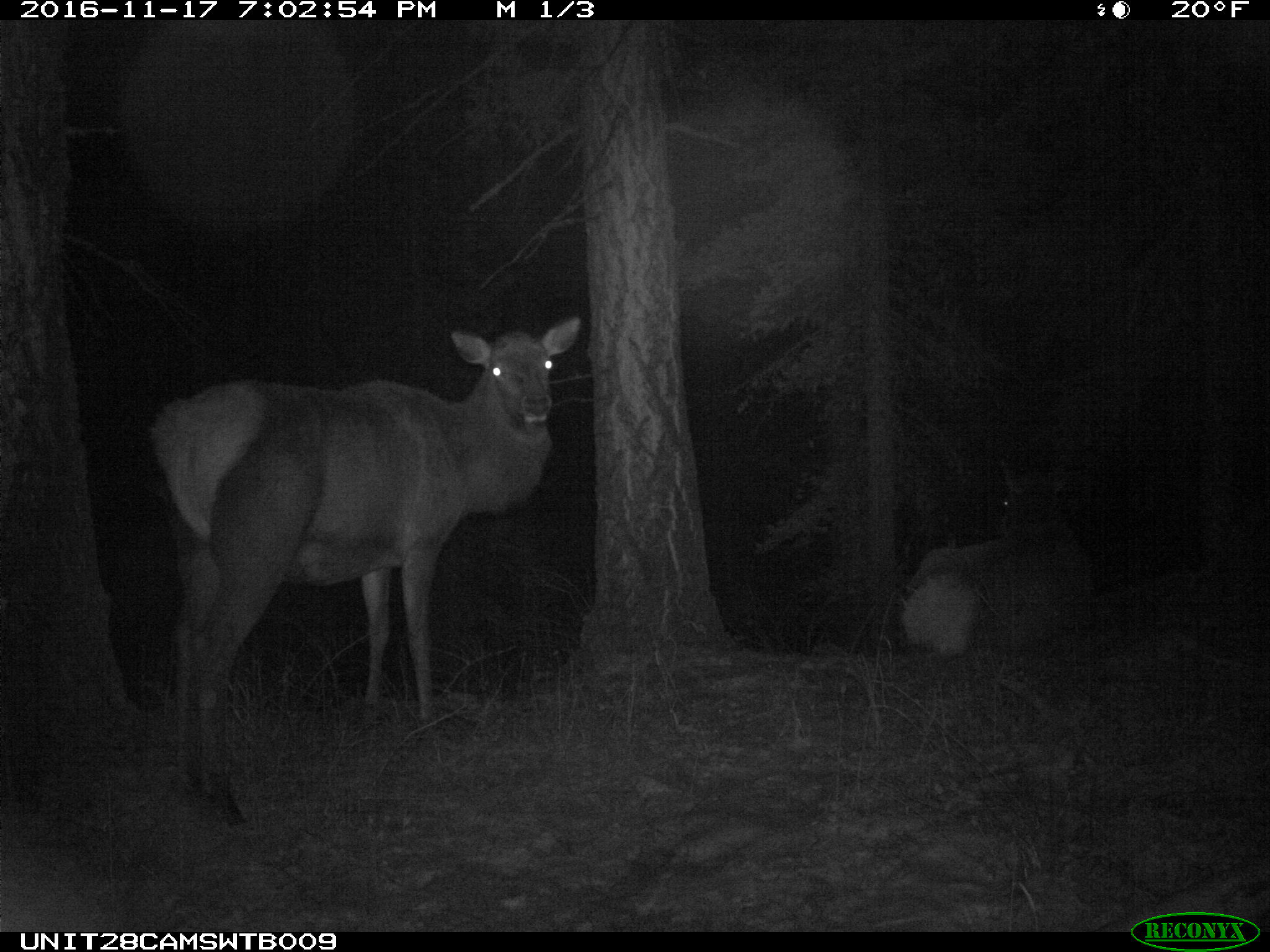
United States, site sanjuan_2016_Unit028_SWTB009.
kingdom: Animalia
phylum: Chordata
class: Mammalia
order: Artiodactyla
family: Cervidae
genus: Cervus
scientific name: Cervus elaphus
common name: red deer